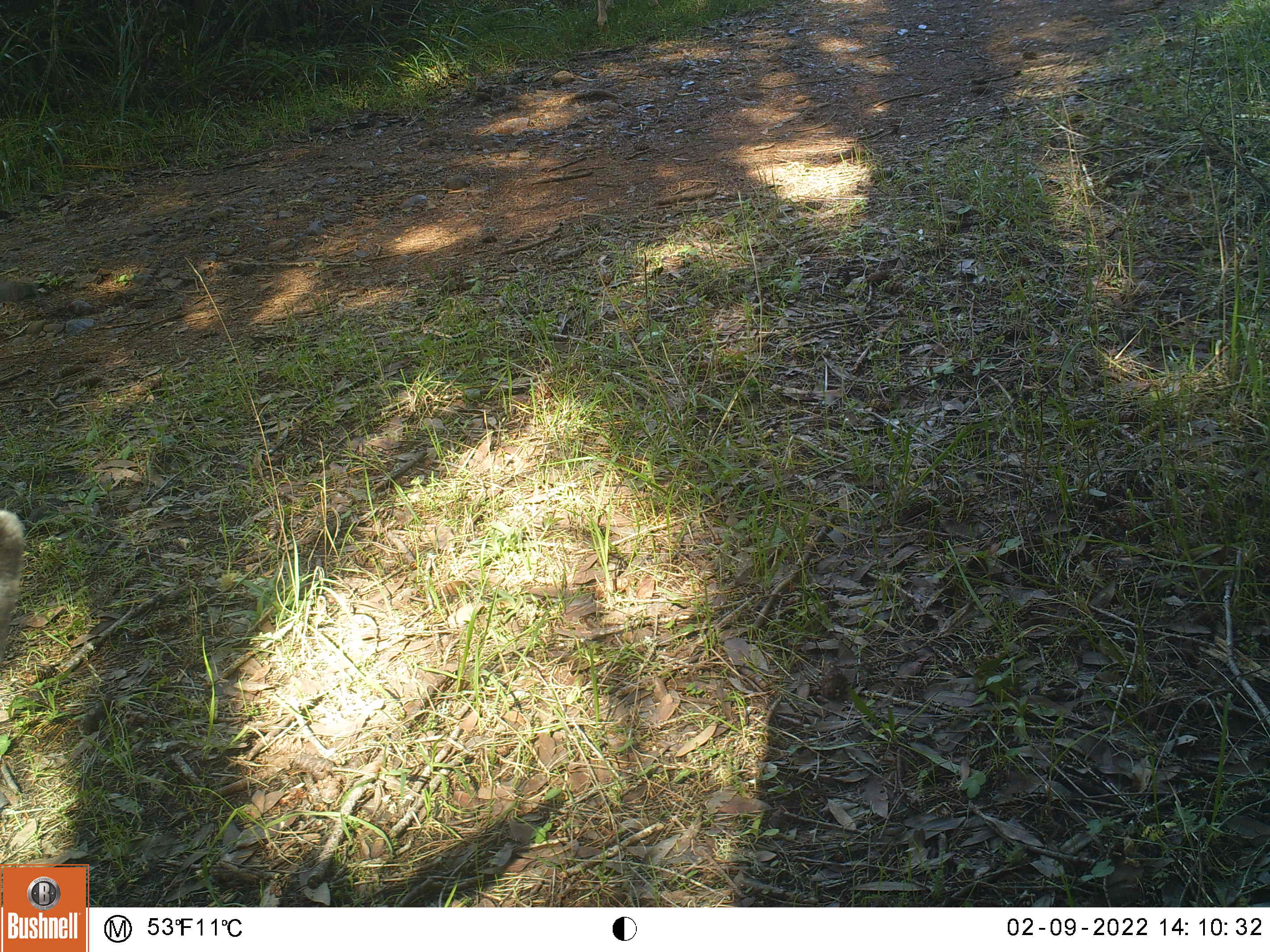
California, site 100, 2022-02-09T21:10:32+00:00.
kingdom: Animalia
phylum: Chordata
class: Mammalia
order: Artiodactyla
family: Cervidae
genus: Odocoileus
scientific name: Odocoileus hemionus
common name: mule deer